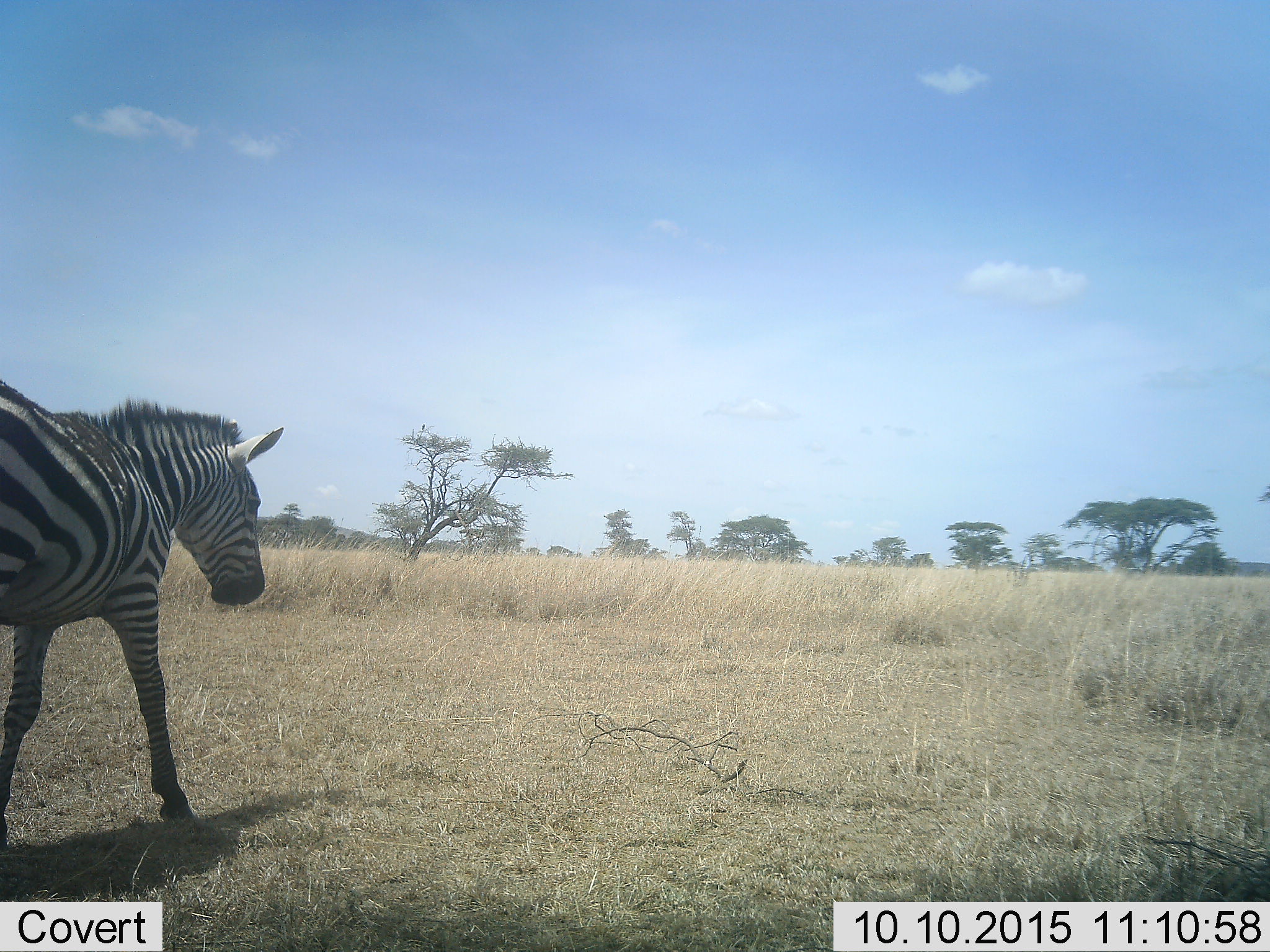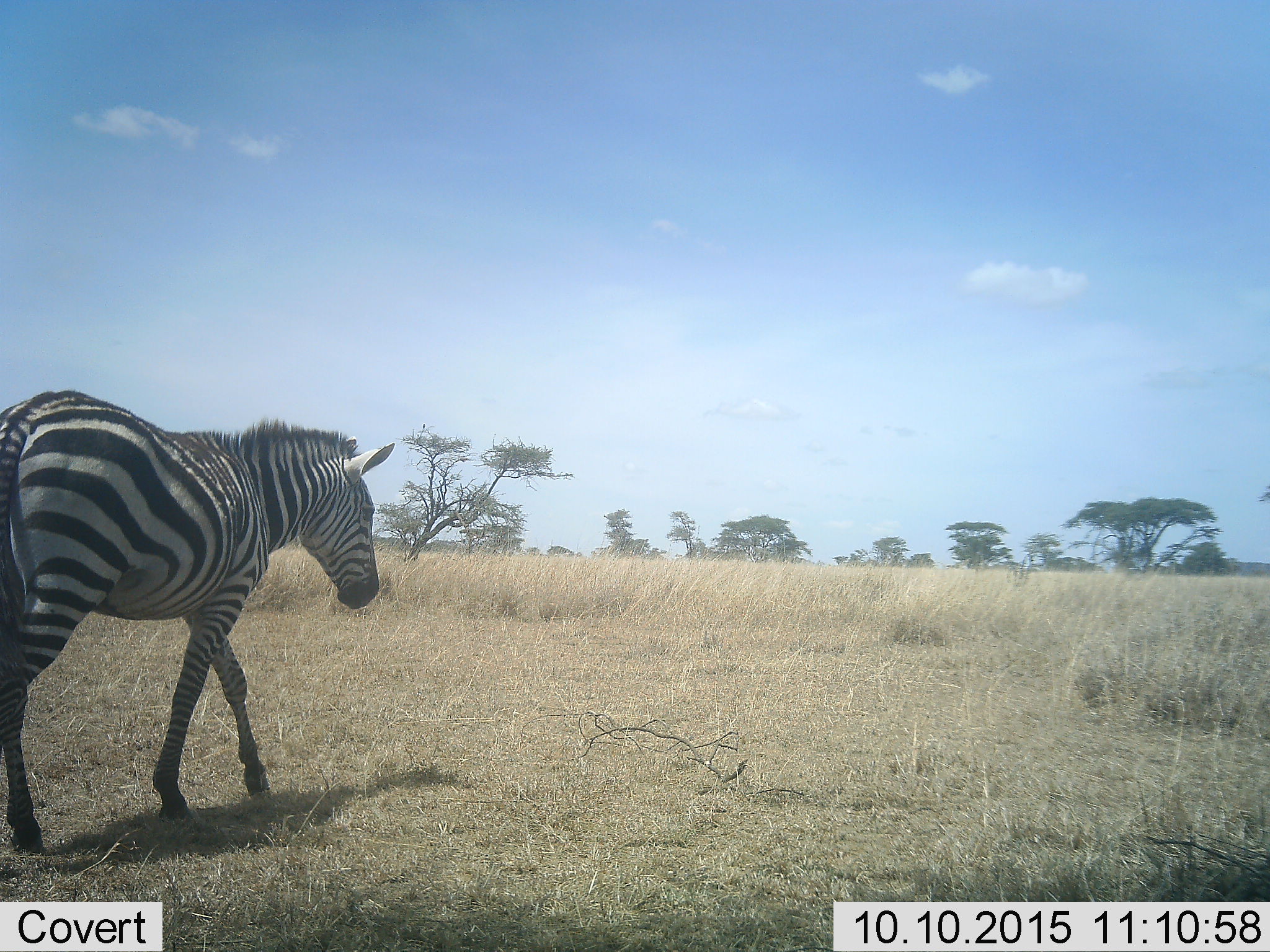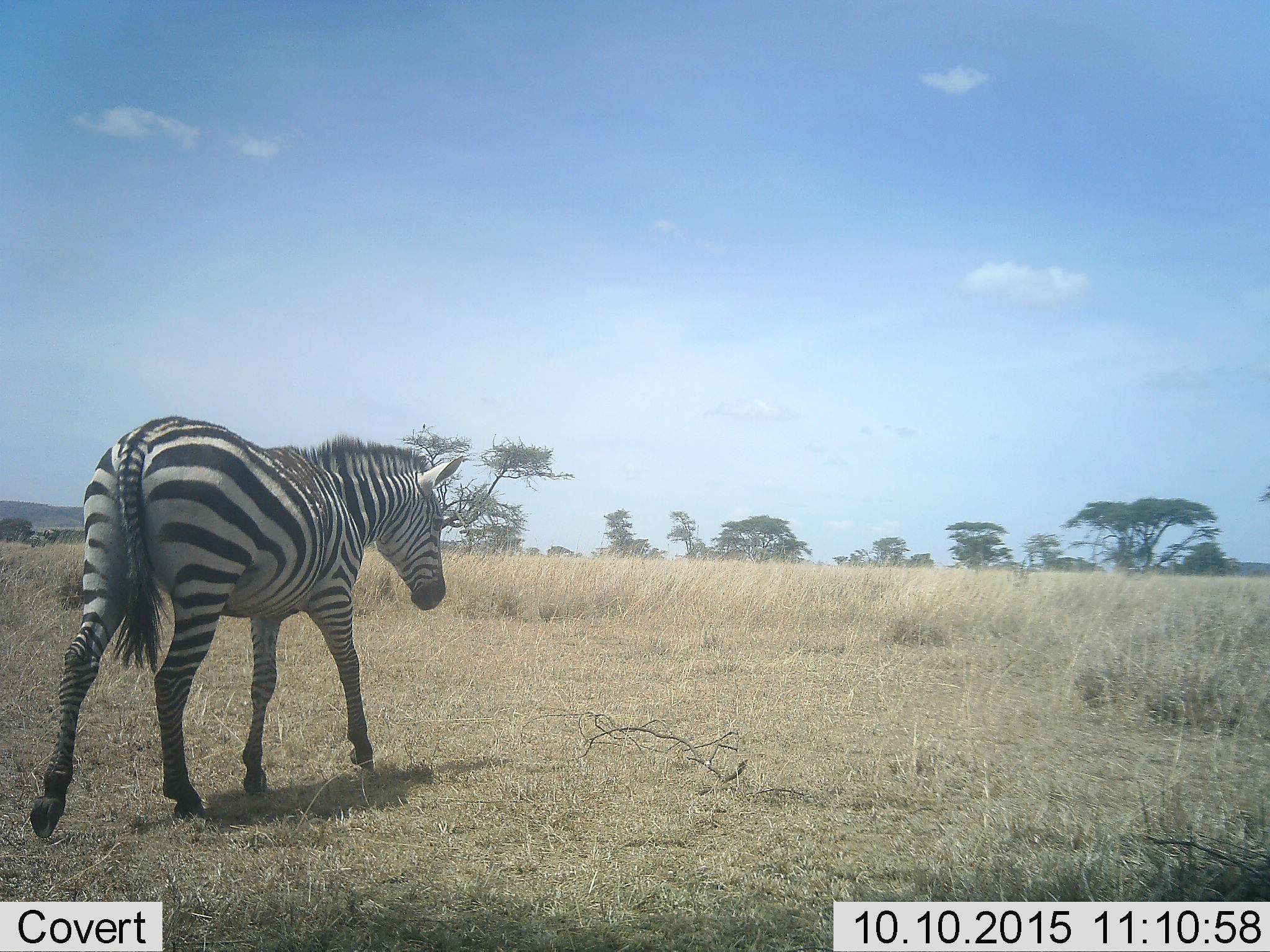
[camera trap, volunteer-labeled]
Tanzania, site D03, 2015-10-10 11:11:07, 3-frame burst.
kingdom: Animalia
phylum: Chordata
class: Mammalia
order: Perissodactyla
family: Equidae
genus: Equus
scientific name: Equus quagga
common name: plains zebra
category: zebra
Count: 1.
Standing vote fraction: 21%.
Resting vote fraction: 0%.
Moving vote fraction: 84%.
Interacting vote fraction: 0%.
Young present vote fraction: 0%.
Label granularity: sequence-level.